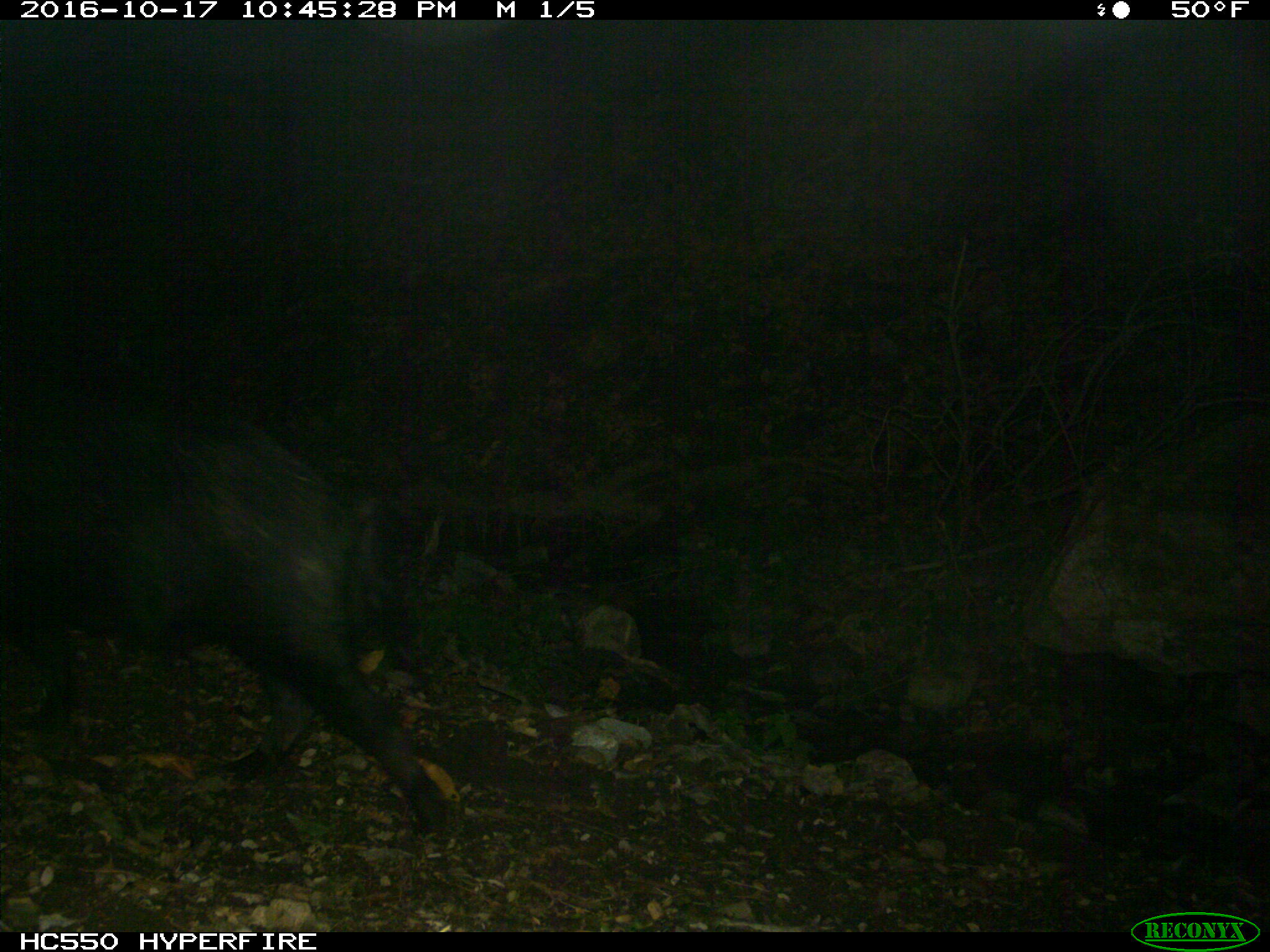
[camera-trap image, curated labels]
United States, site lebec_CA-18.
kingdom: Animalia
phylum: Chordata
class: Mammalia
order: Artiodactyla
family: Suidae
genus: Sus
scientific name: Sus scrofa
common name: wild boar